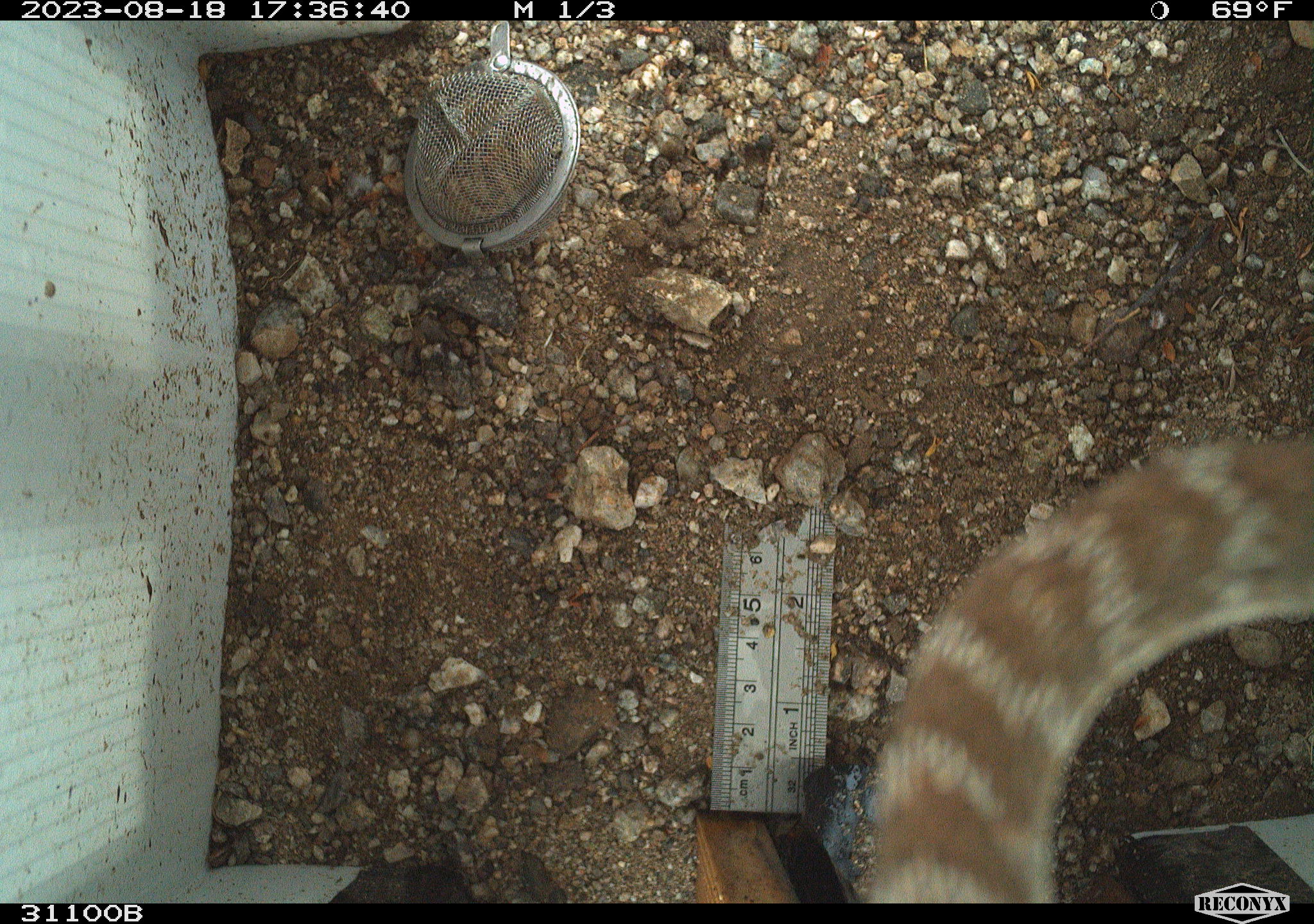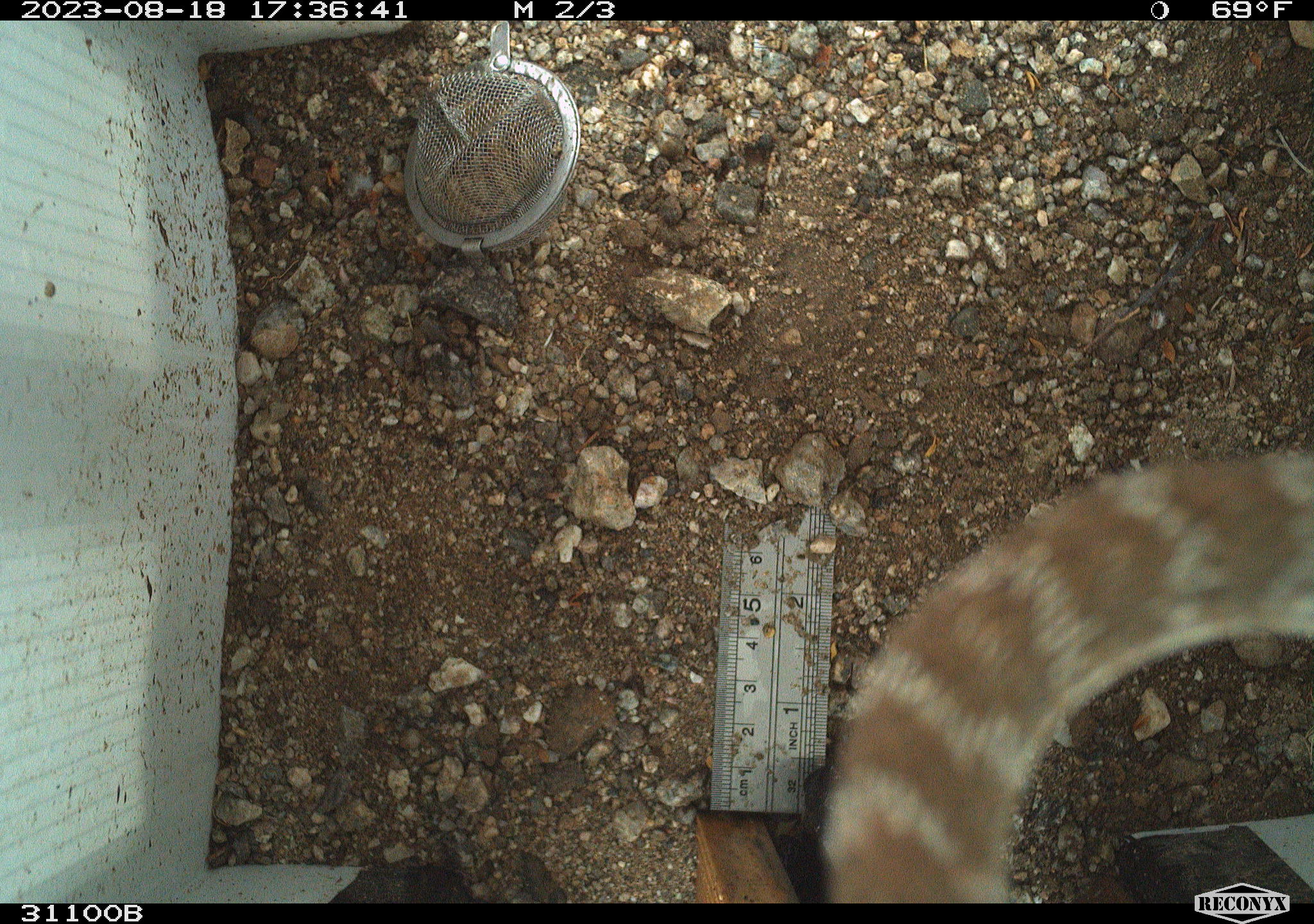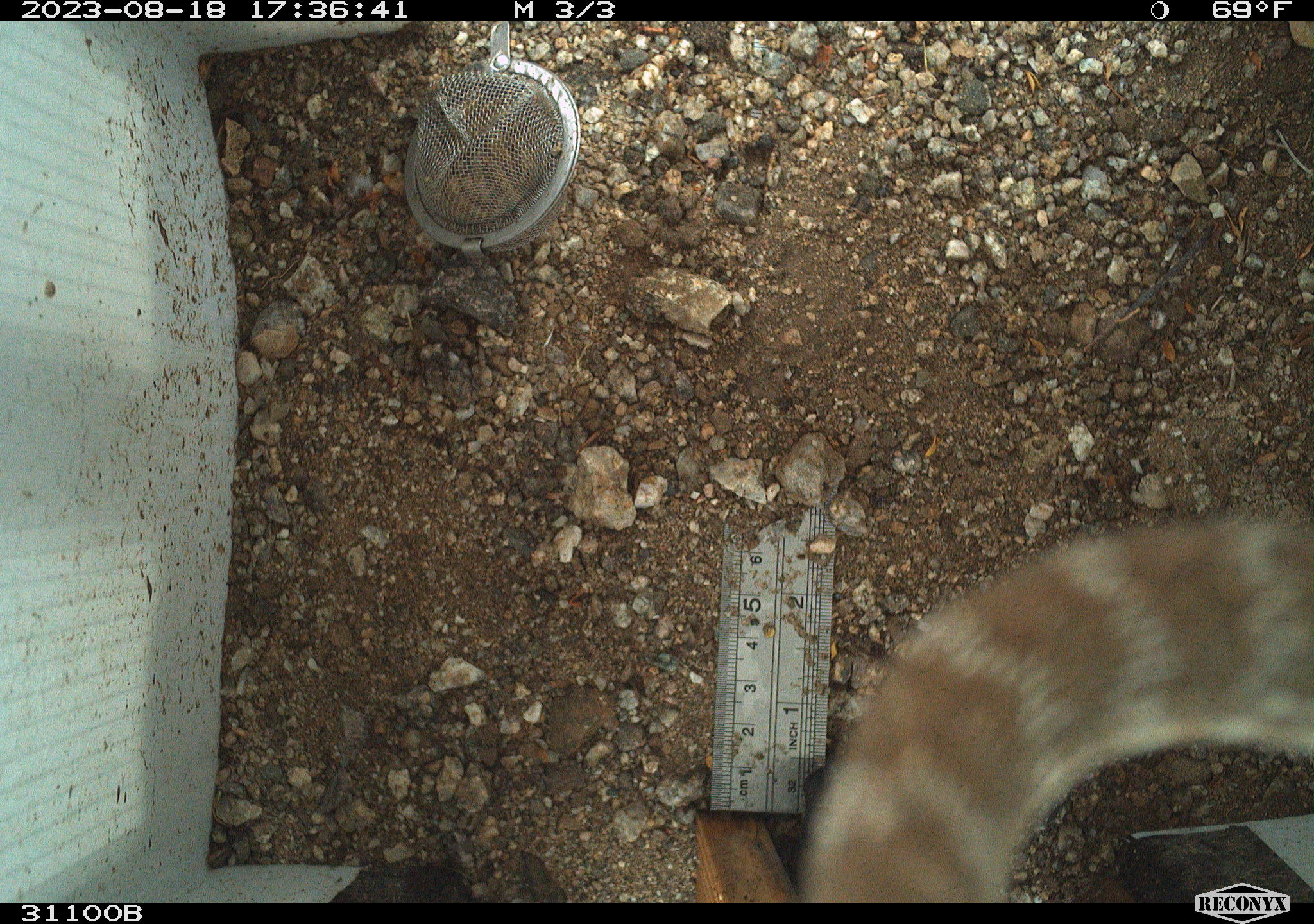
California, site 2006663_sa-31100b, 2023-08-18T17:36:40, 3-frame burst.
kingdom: Animalia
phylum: Chordata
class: Reptilia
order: Squamata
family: Colubridae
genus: Masticophis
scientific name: Masticophis flagellum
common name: coachwhip